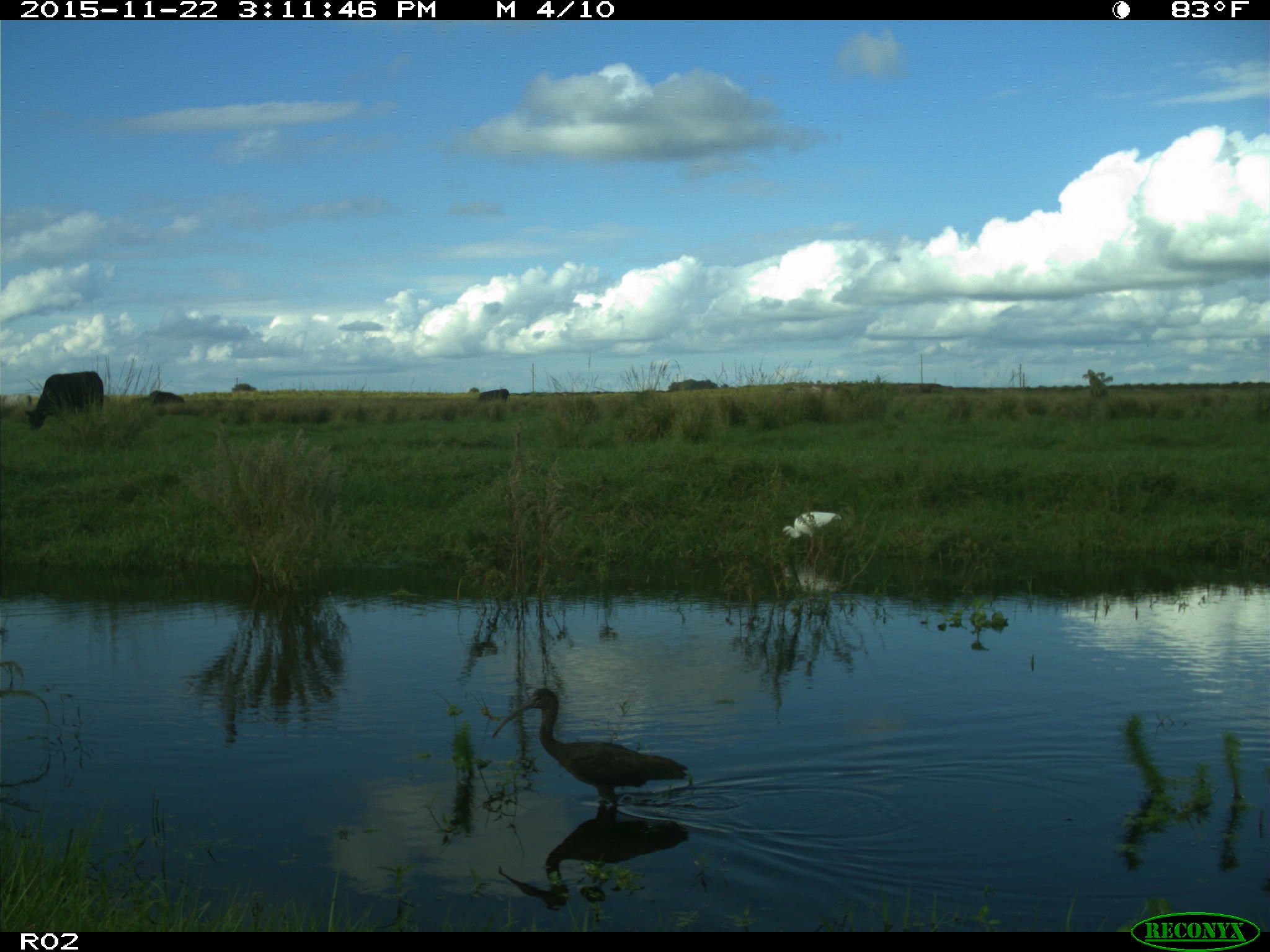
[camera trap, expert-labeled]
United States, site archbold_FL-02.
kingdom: Animalia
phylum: Chordata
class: Mammalia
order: Artiodactyla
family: Bovidae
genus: Bos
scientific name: Bos taurus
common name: domestic cow